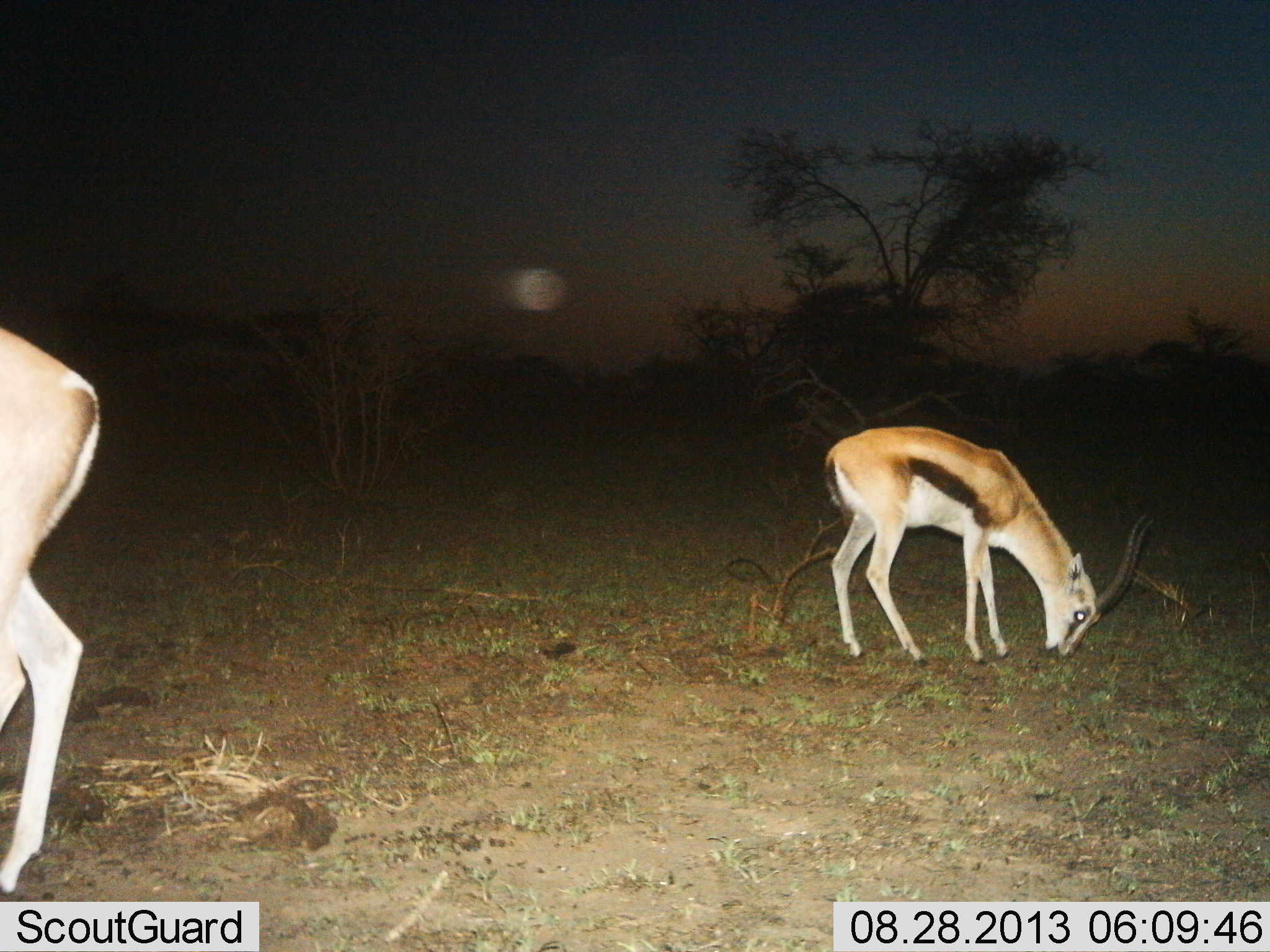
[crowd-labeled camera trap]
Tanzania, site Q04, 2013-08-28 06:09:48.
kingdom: Animalia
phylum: Chordata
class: Mammalia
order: Artiodactyla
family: Bovidae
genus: Eudorcas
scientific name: Eudorcas thomsonii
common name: thomson's gazelle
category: gazellethomsons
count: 2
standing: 35%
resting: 5%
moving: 2%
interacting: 0%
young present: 0%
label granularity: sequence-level